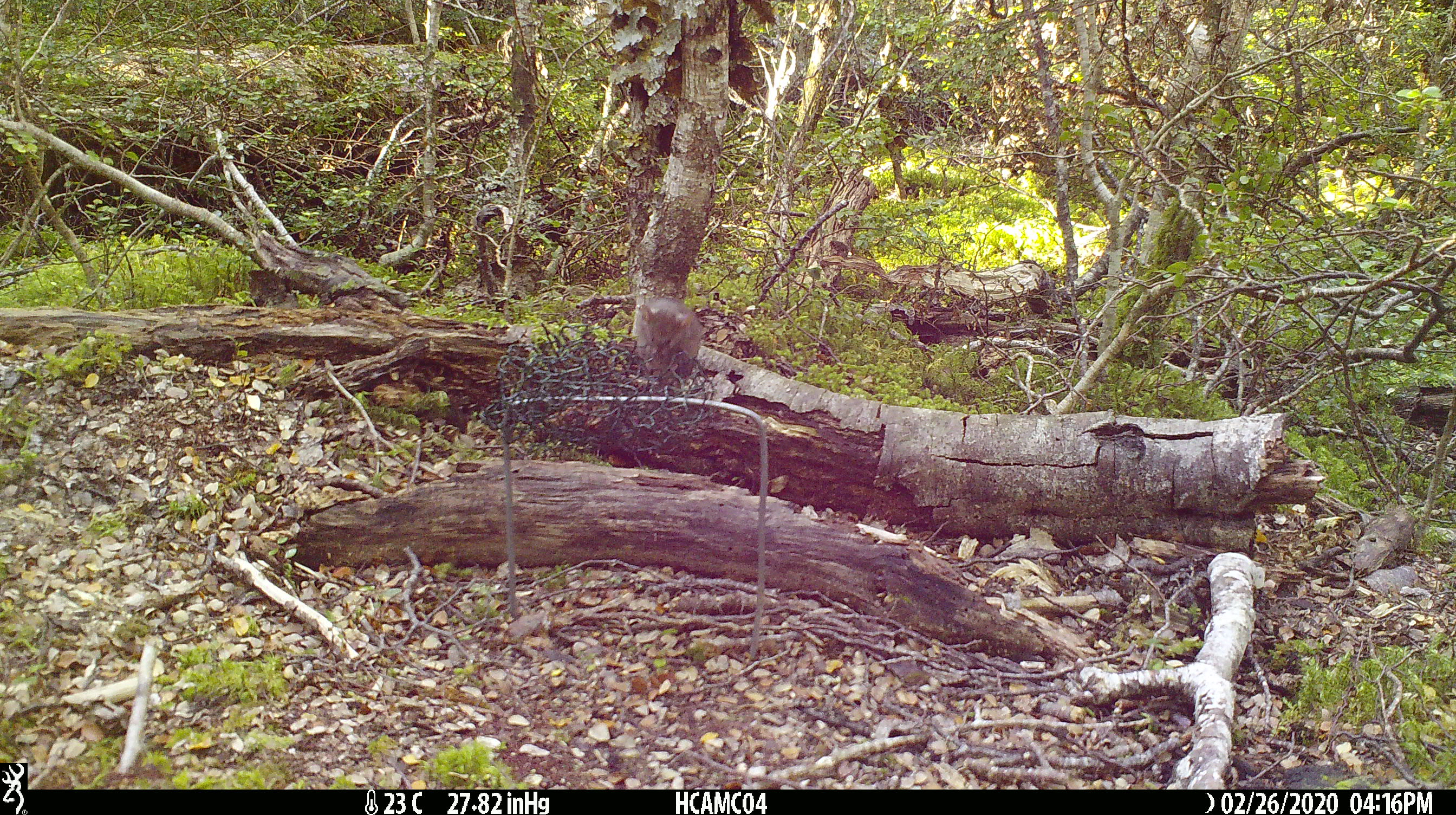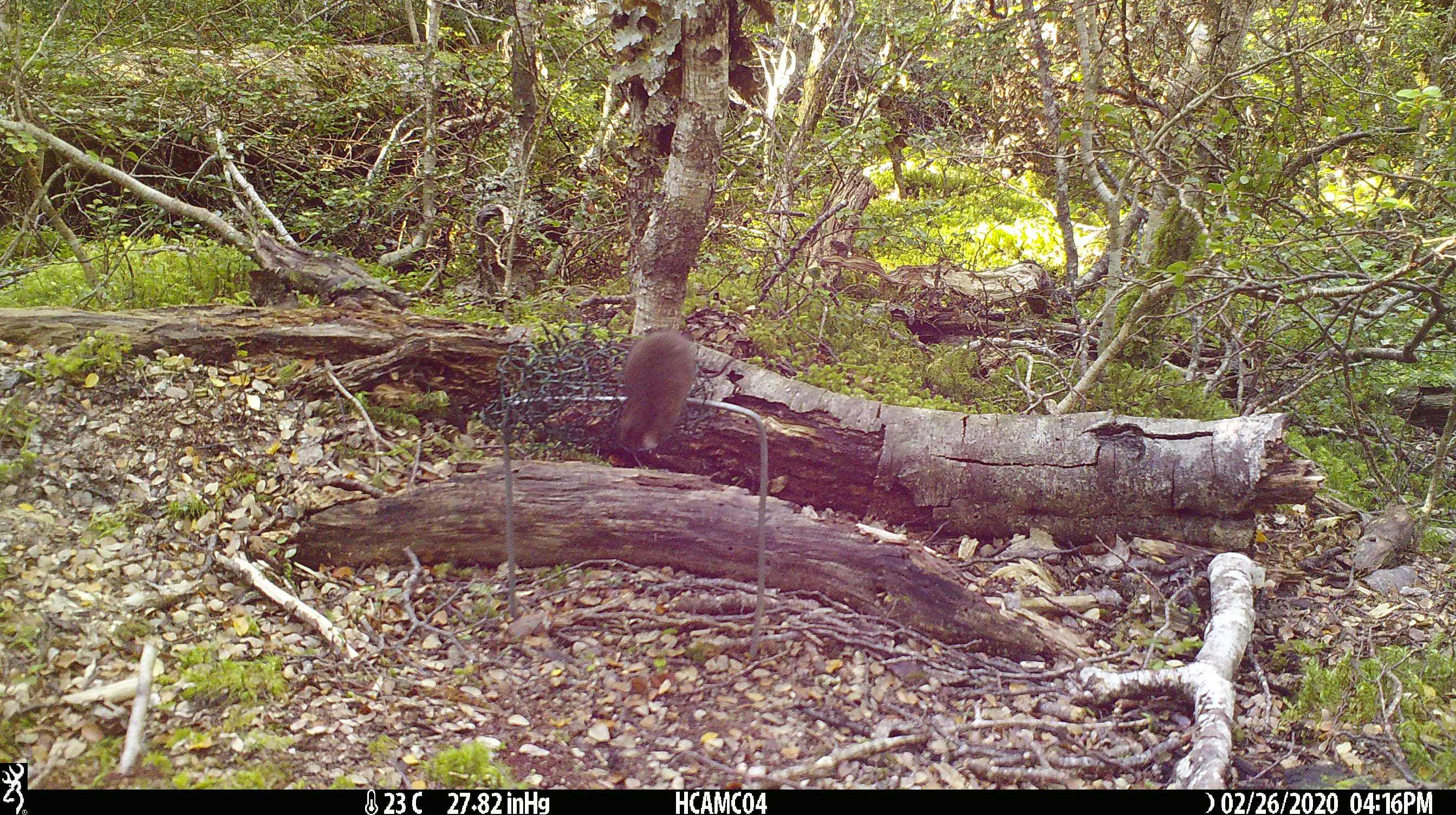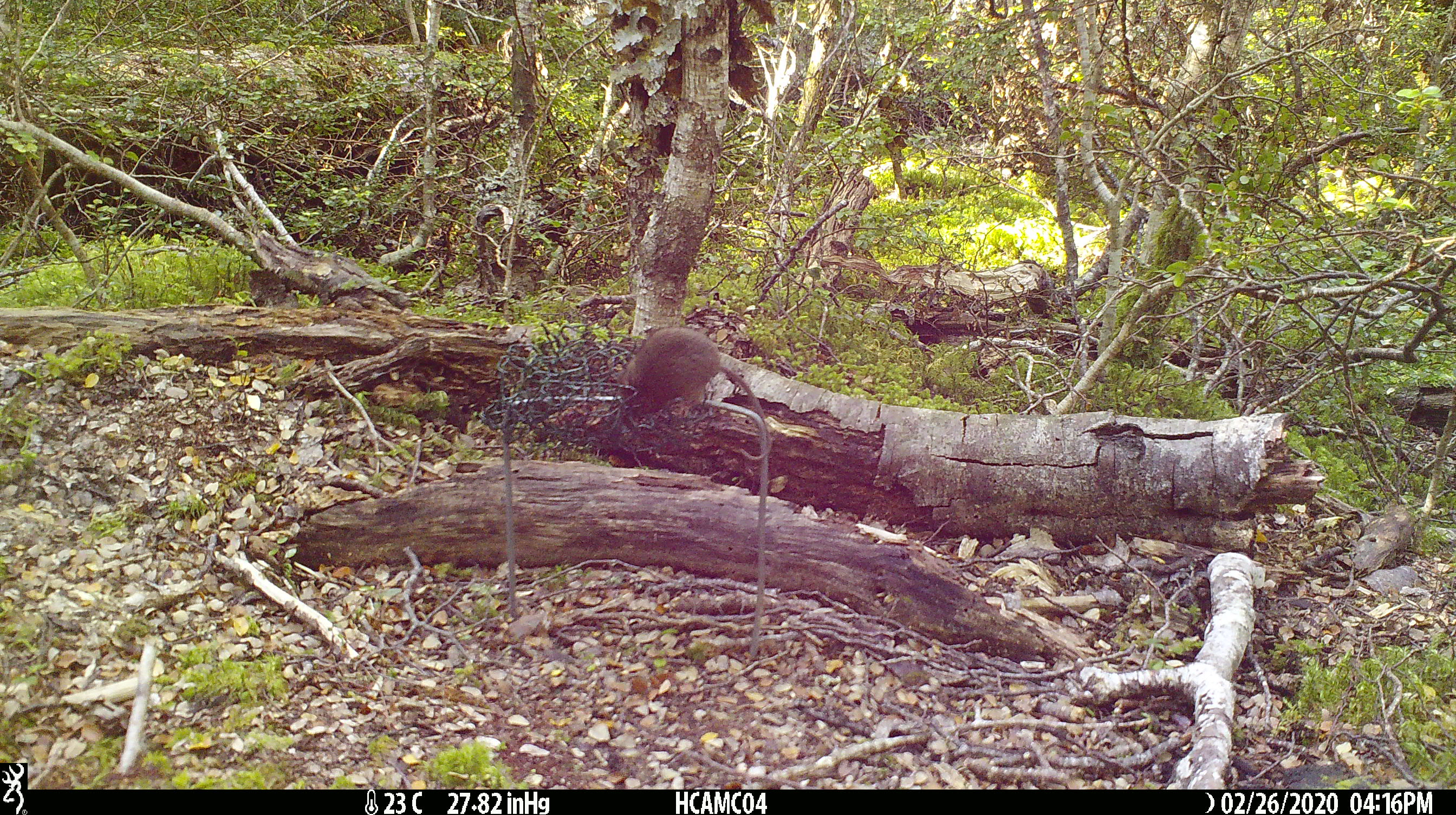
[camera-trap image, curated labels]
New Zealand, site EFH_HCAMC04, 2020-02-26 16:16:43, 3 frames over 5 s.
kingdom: Animalia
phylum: Chordata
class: Mammalia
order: Rodentia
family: Muridae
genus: Mus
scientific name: Mus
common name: mouse